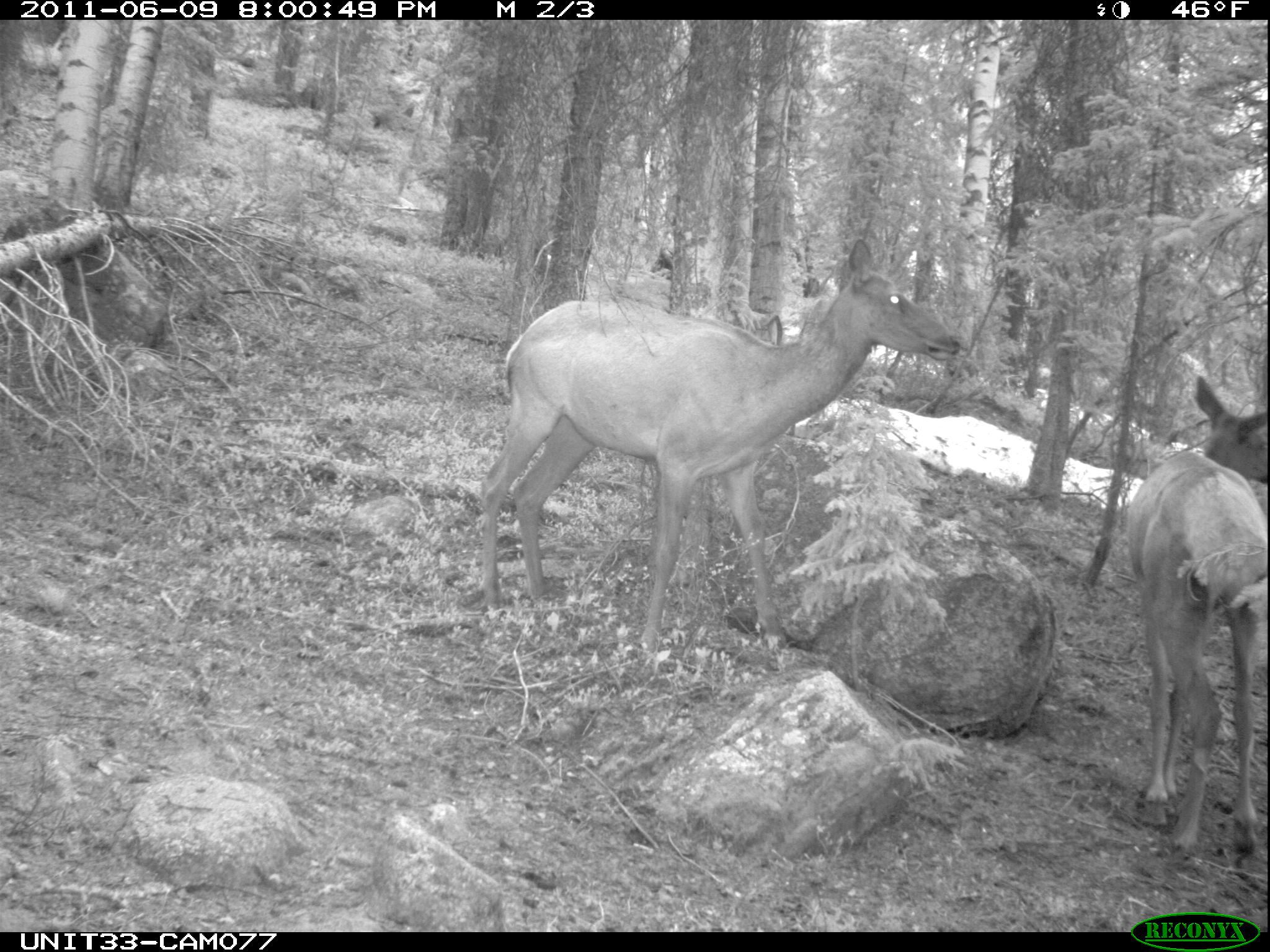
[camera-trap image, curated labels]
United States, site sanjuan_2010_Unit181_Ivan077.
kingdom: Animalia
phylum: Chordata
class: Mammalia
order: Artiodactyla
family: Cervidae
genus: Cervus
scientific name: Cervus elaphus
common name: red deer